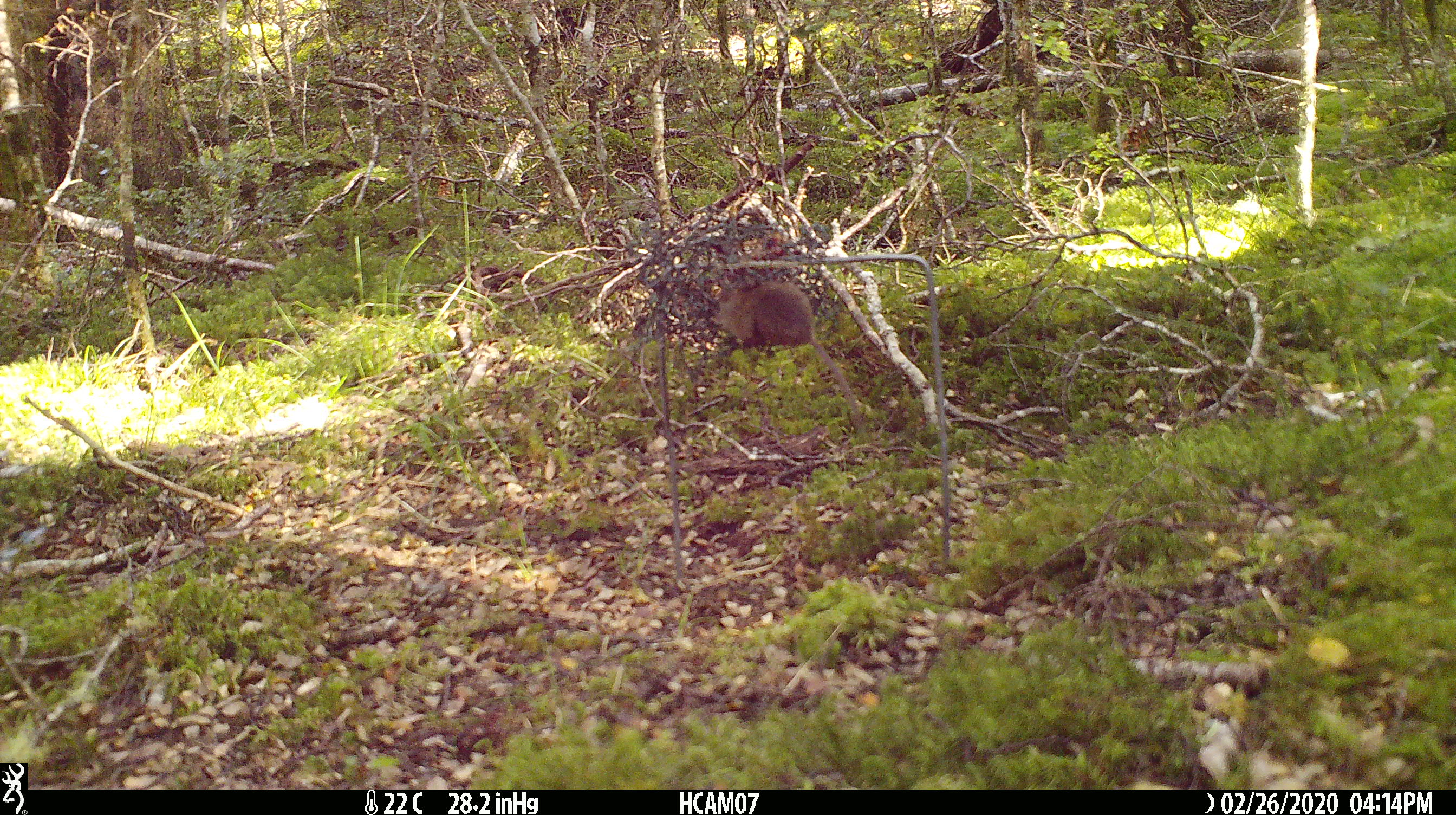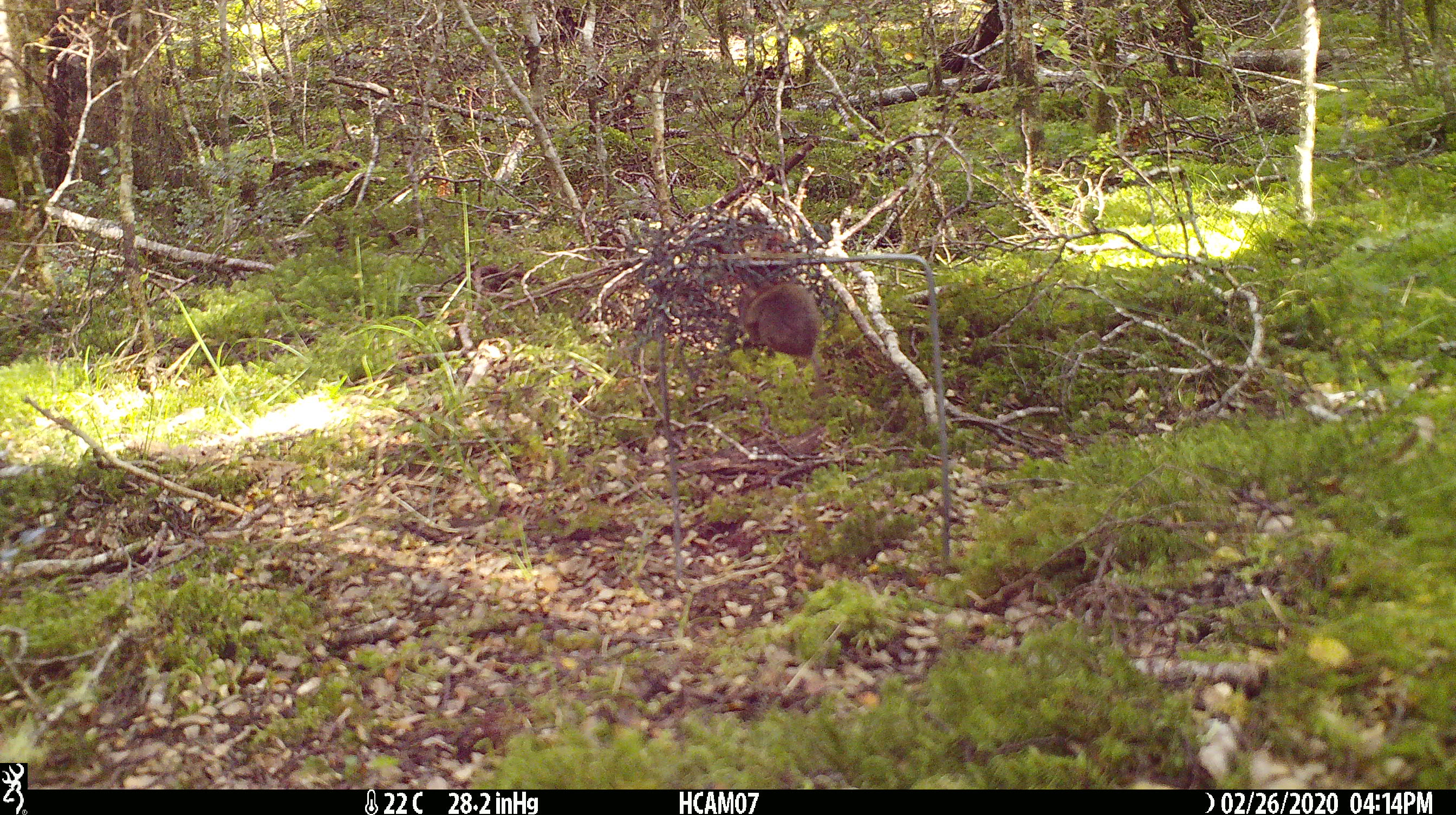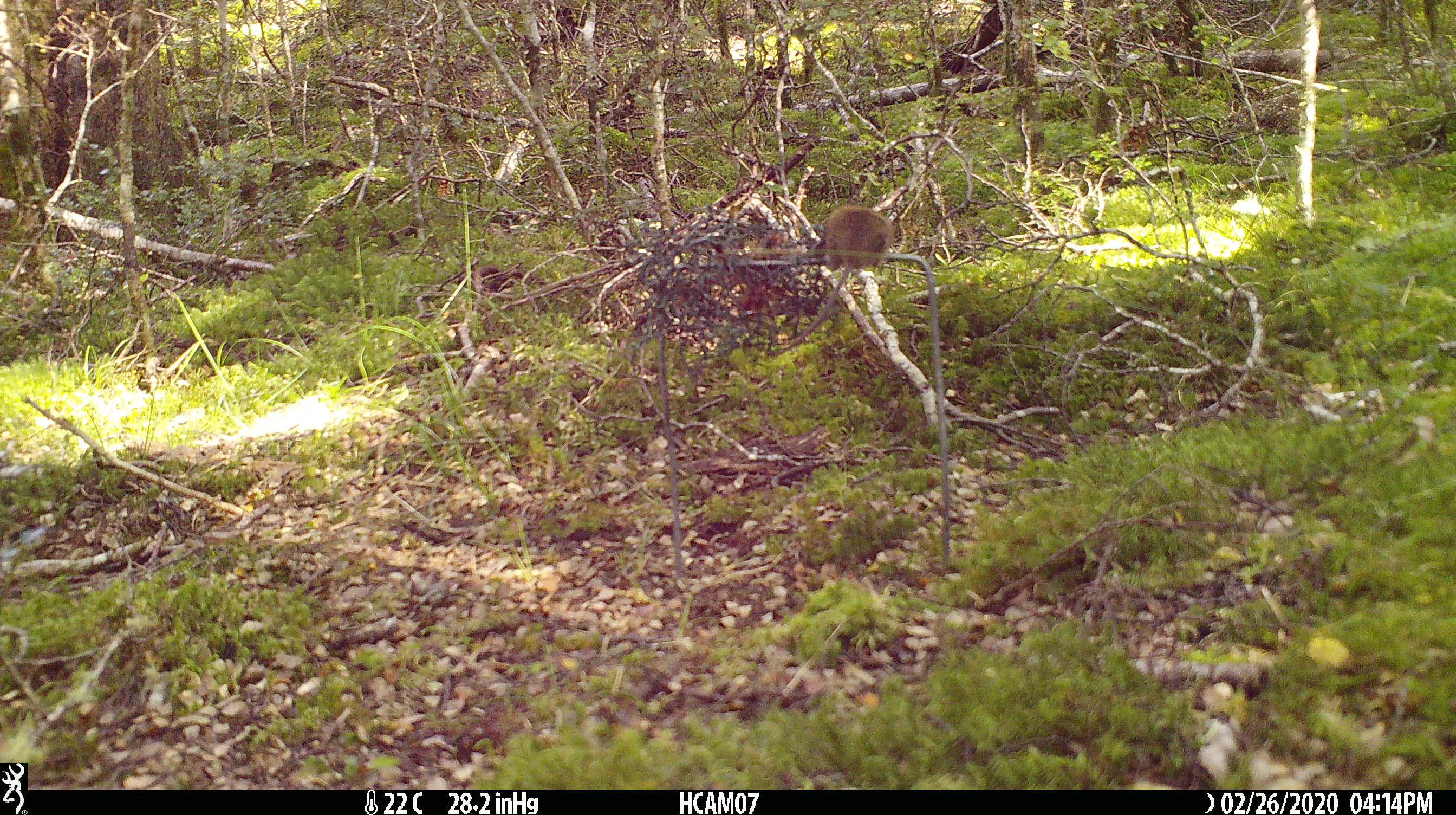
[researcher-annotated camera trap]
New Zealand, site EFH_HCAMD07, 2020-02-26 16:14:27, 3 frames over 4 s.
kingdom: Animalia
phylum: Chordata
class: Mammalia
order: Rodentia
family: Muridae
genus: Mus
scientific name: Mus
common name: mouse